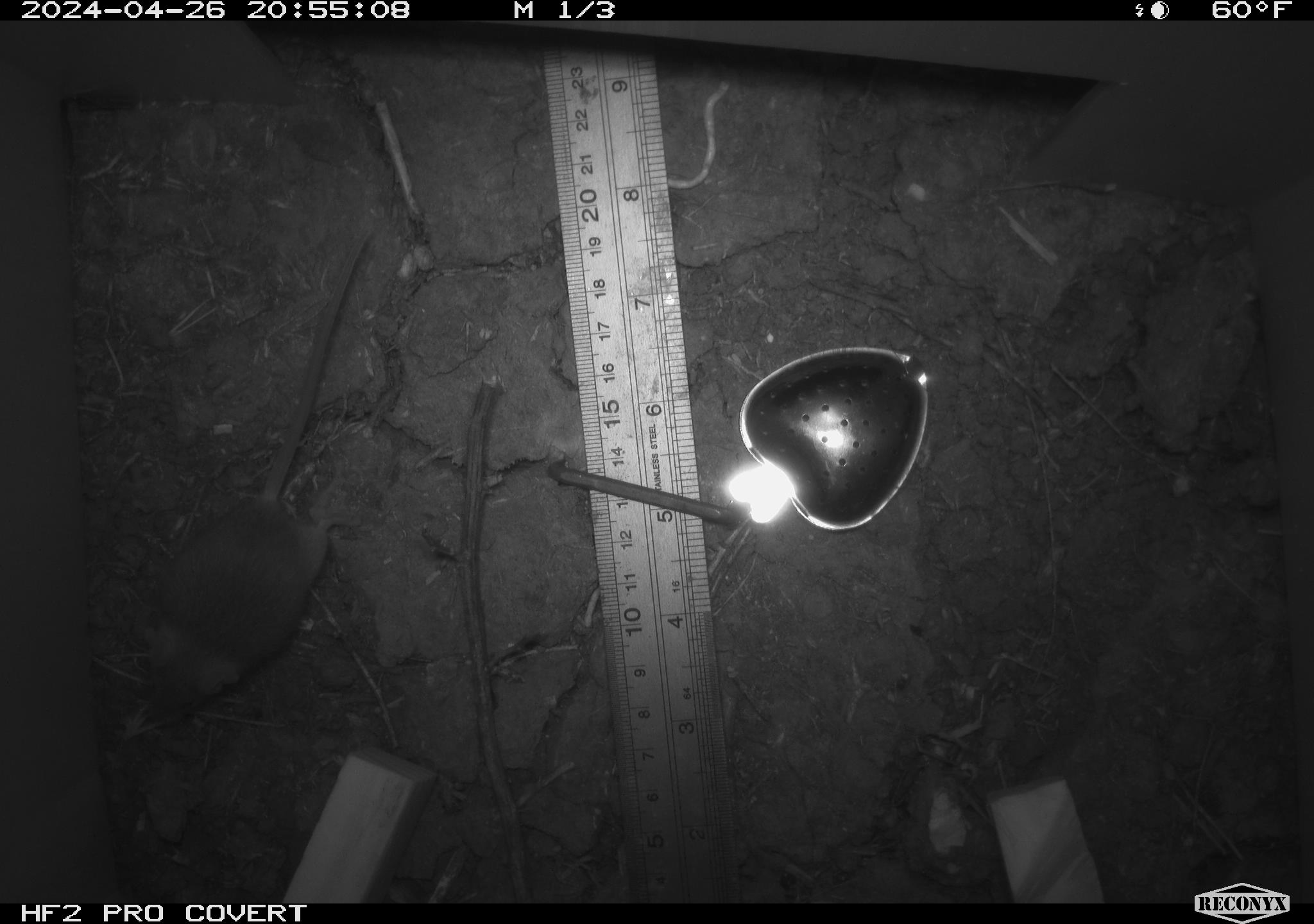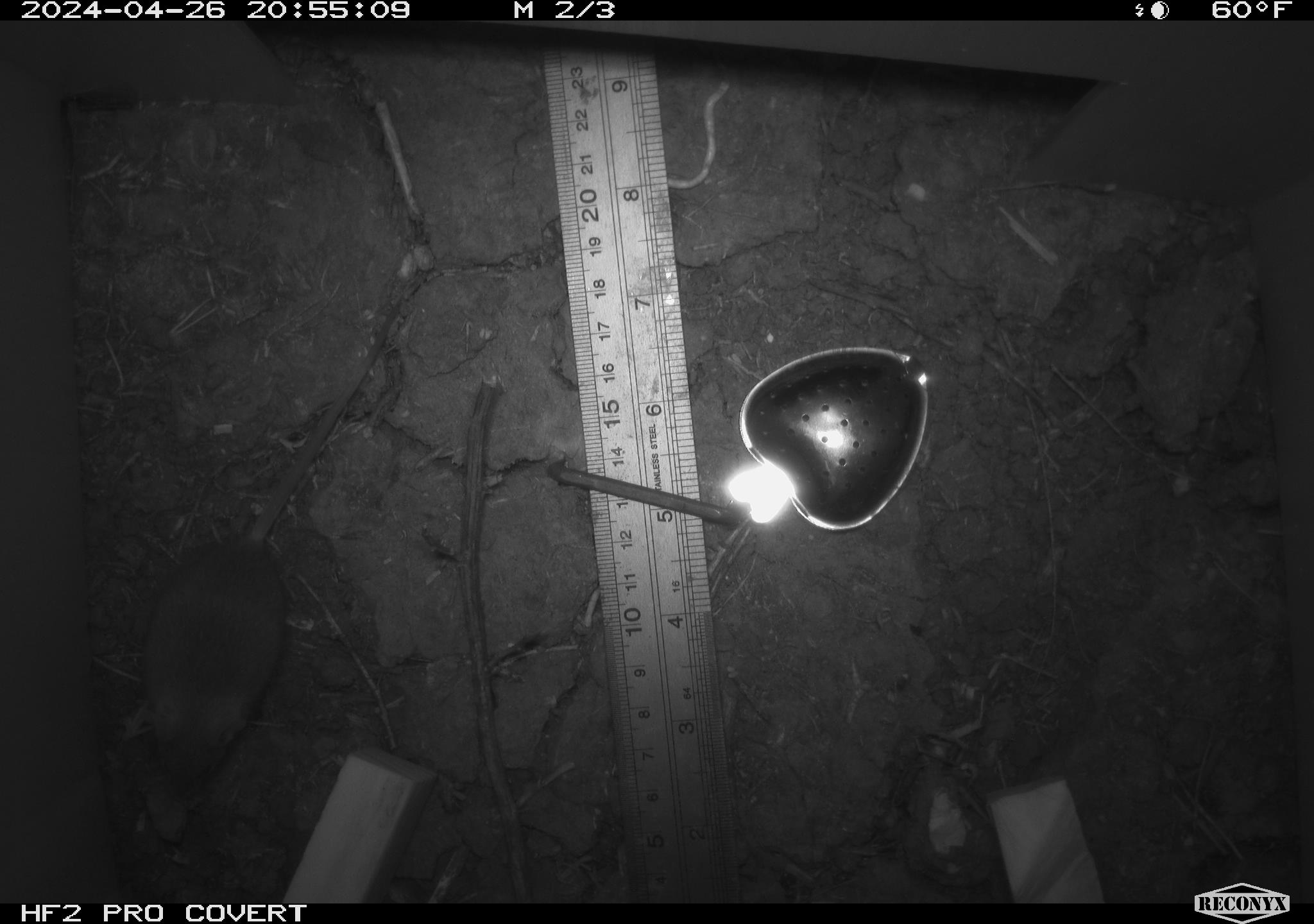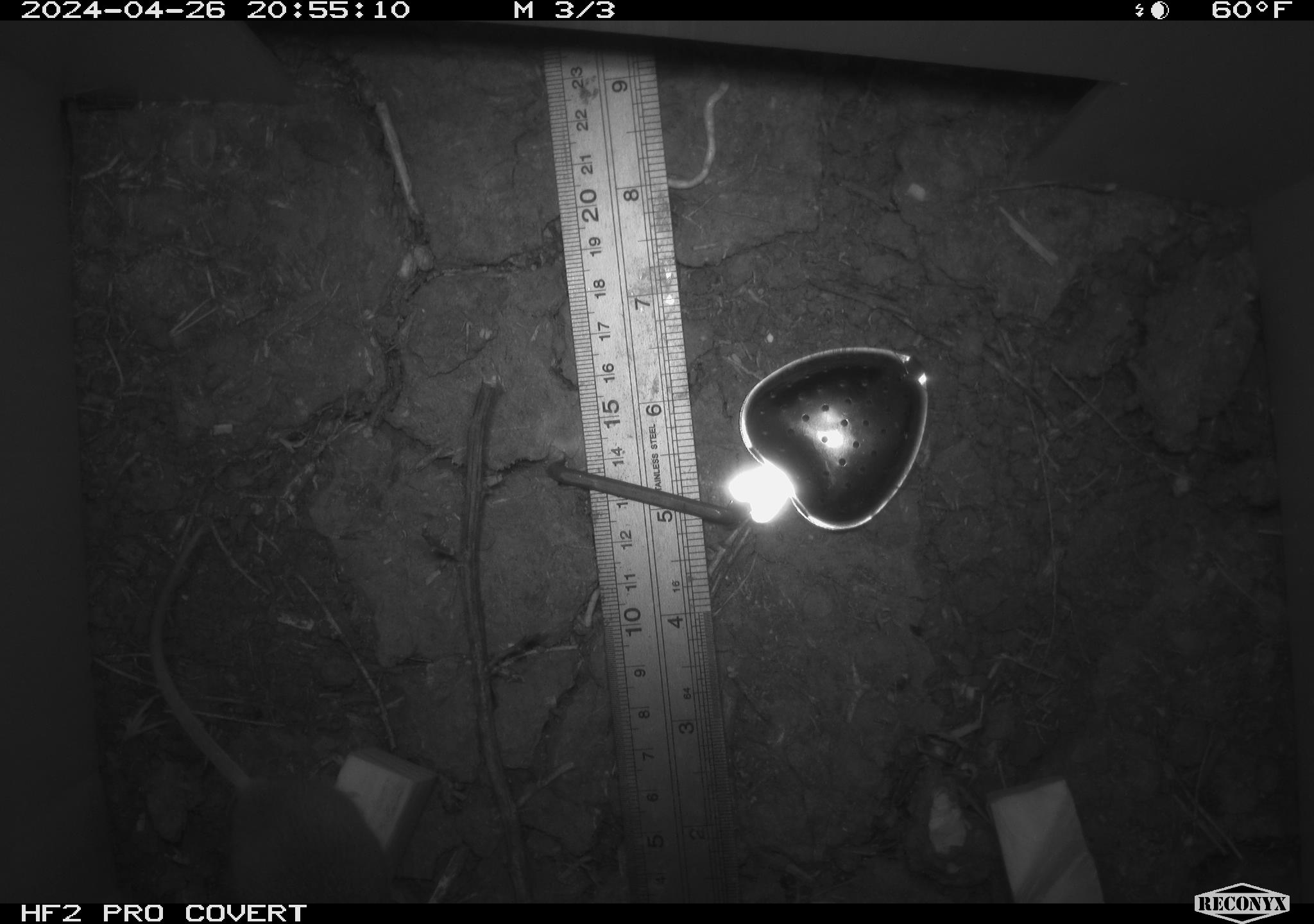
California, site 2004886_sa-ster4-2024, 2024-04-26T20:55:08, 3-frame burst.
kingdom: Animalia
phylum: Chordata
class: Mammalia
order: Rodentia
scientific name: Rodentia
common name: mouse species